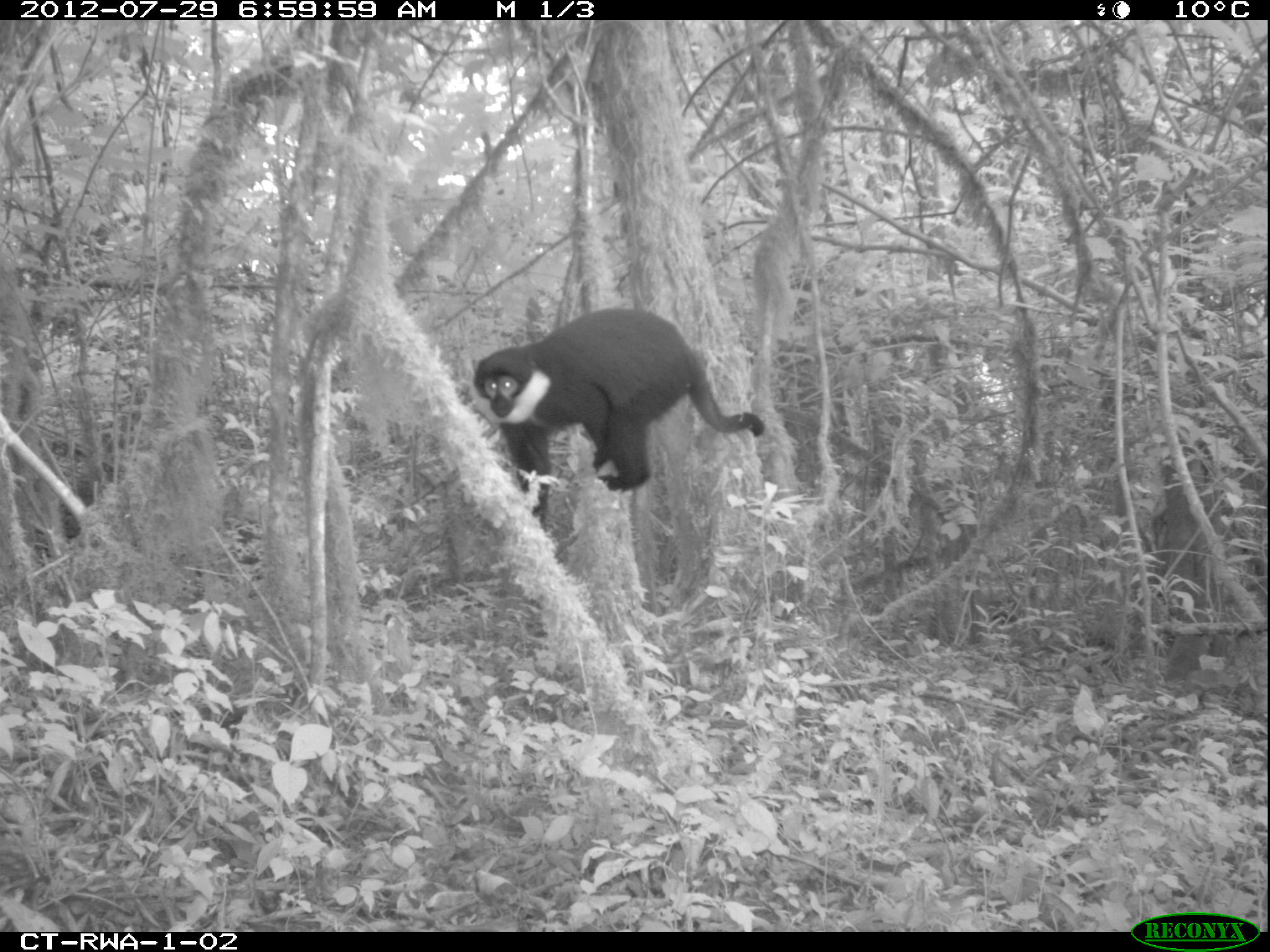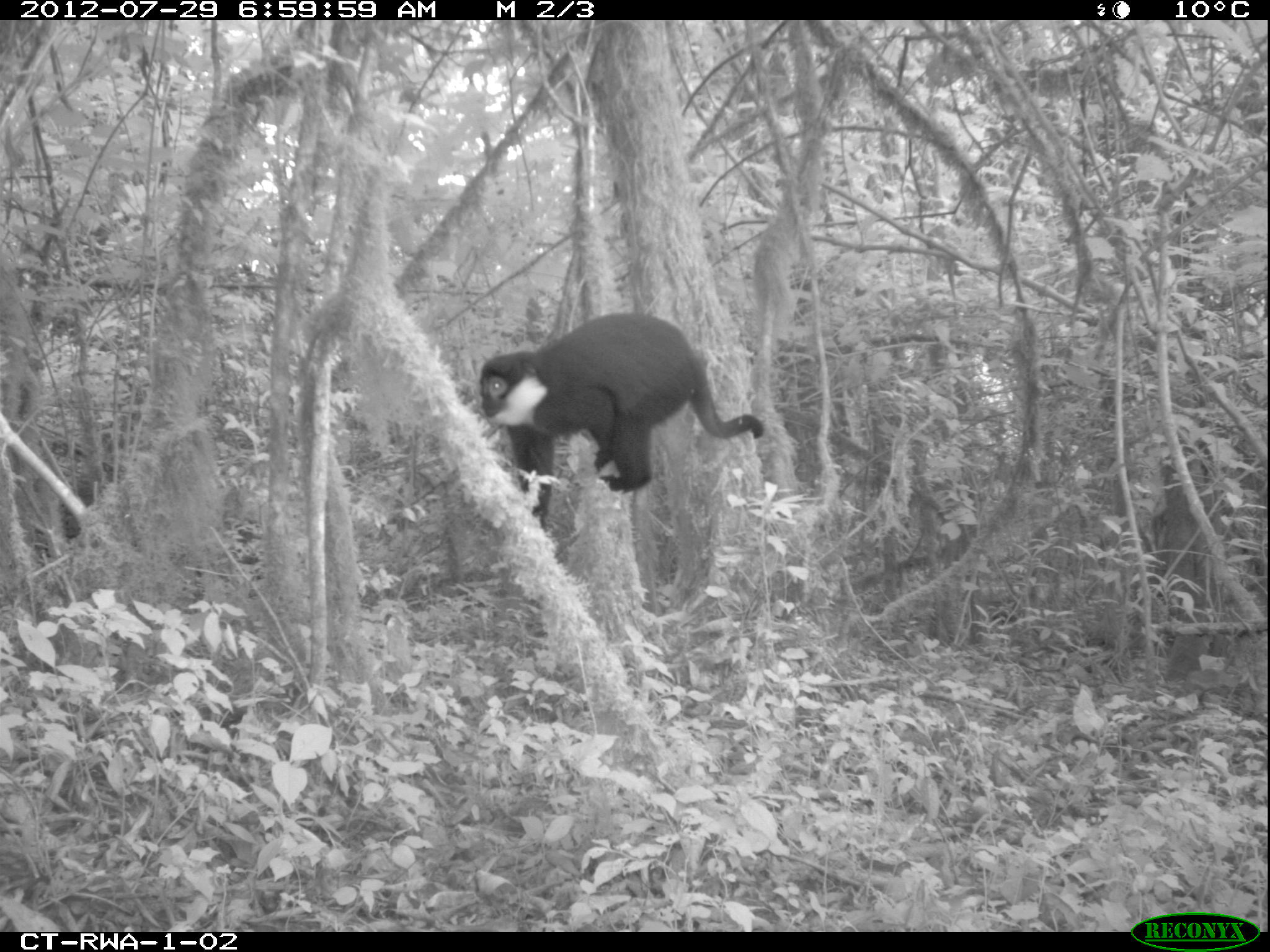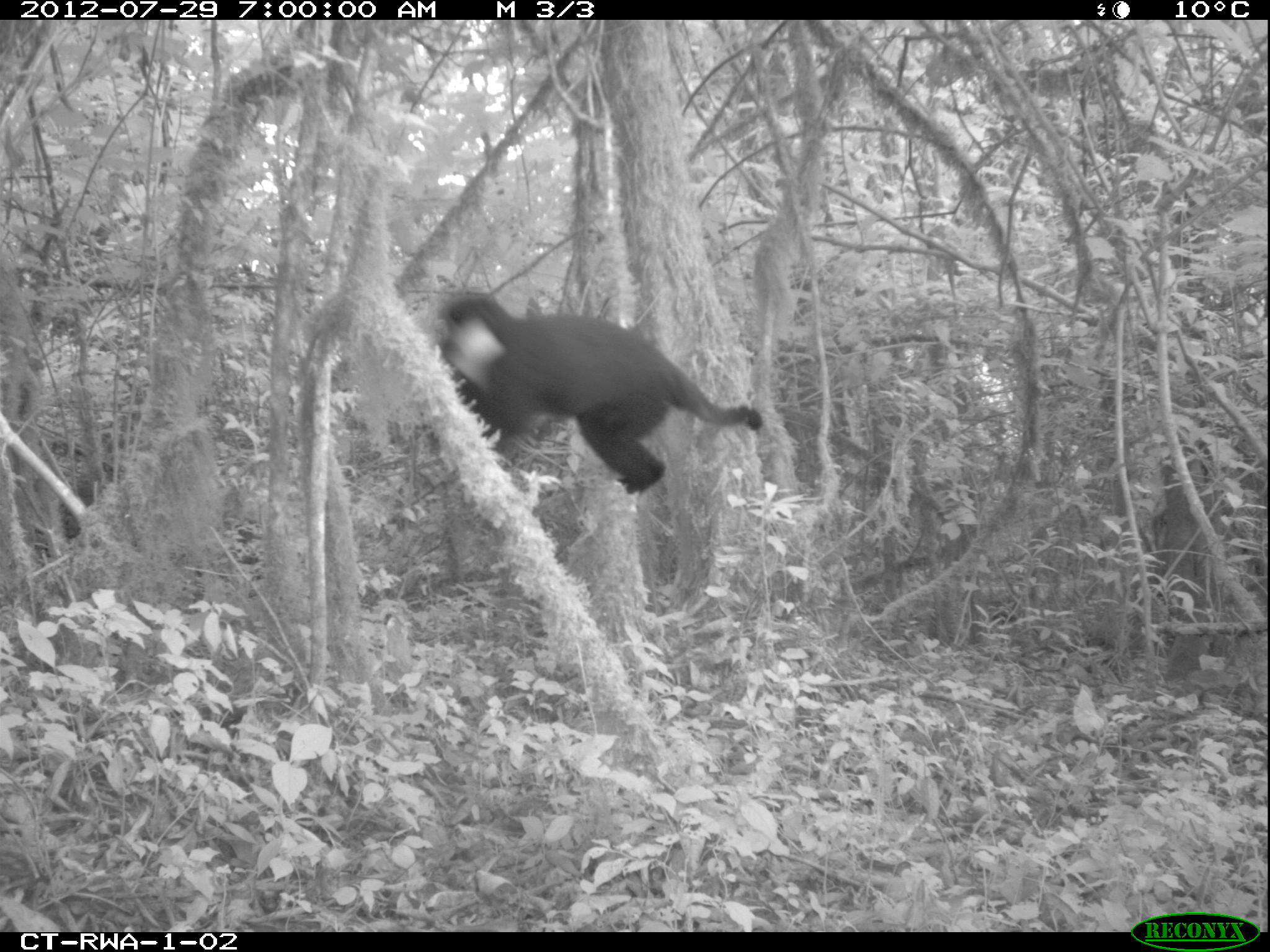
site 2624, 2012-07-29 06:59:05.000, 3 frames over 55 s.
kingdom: Animalia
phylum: Chordata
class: Mammalia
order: Primates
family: Cercopithecidae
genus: Allochrocebus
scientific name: Allochrocebus lhoesti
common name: l'hoest's monkey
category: cercopithecus lhoesti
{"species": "cercopithecus lhoesti (l'hoest's monkey) (Allochrocebus lhoesti)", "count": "1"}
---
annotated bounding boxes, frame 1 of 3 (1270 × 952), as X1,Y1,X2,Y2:
cercopithecus lhoesti: 472,307,762,517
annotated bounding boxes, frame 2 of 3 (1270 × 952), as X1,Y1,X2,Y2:
cercopithecus lhoesti: 471,312,765,530